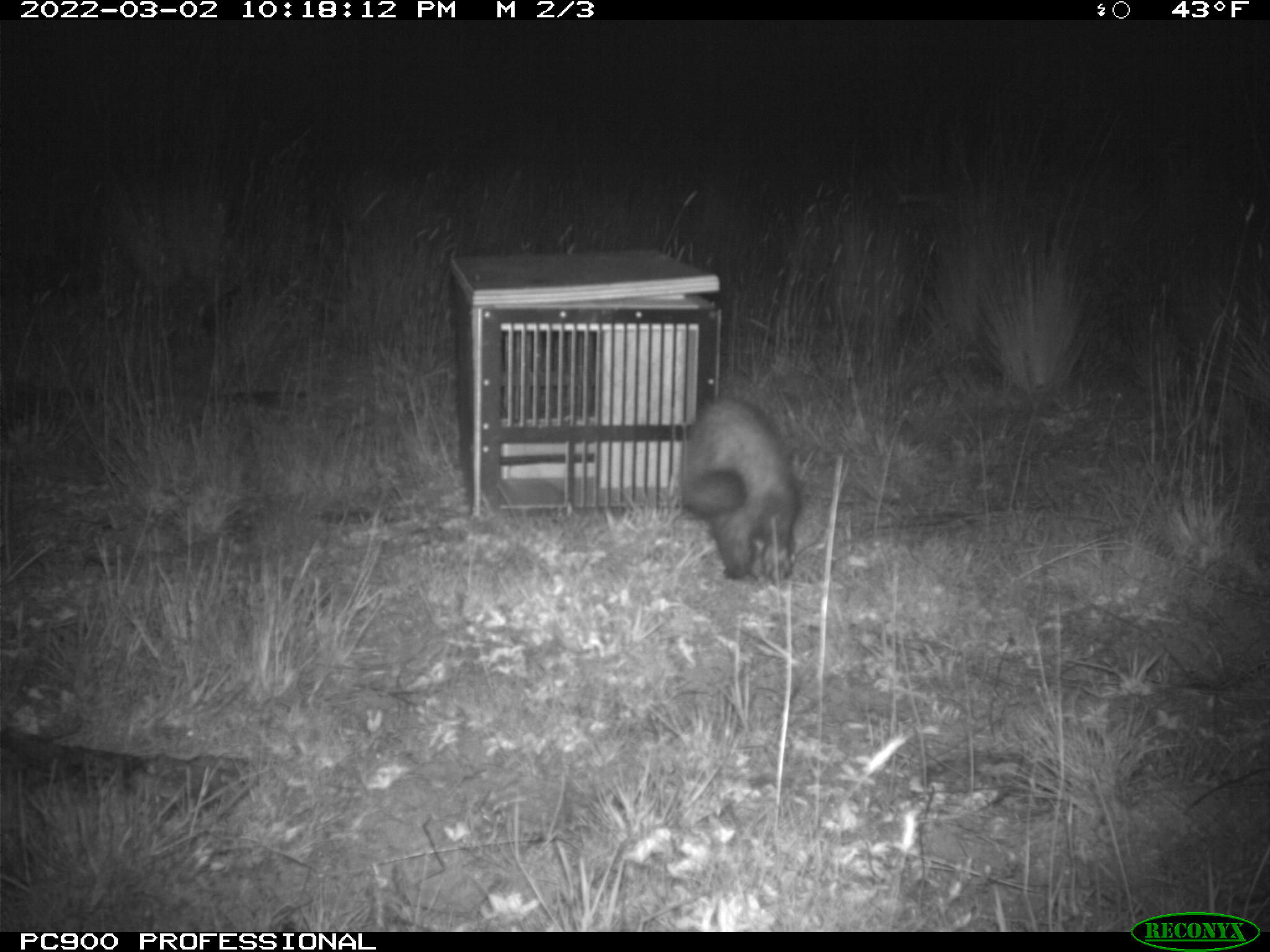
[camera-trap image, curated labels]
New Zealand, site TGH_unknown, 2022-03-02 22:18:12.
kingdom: Animalia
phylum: Chordata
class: Mammalia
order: Carnivora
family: Mustelidae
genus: Mustela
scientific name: Mustela furo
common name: ferret